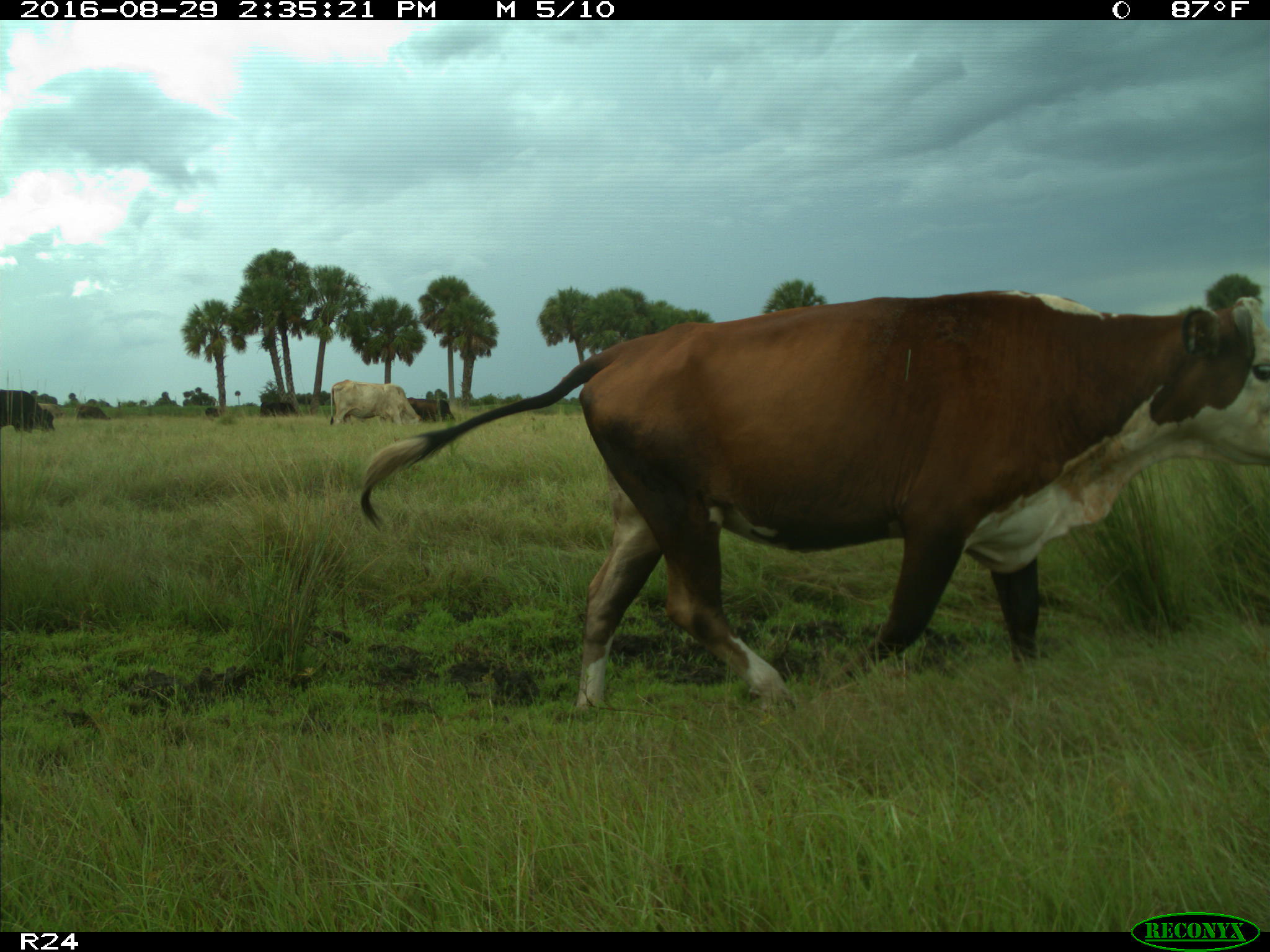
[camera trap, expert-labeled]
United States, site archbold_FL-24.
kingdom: Animalia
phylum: Chordata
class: Mammalia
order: Artiodactyla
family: Bovidae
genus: Bos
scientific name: Bos taurus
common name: domestic cow